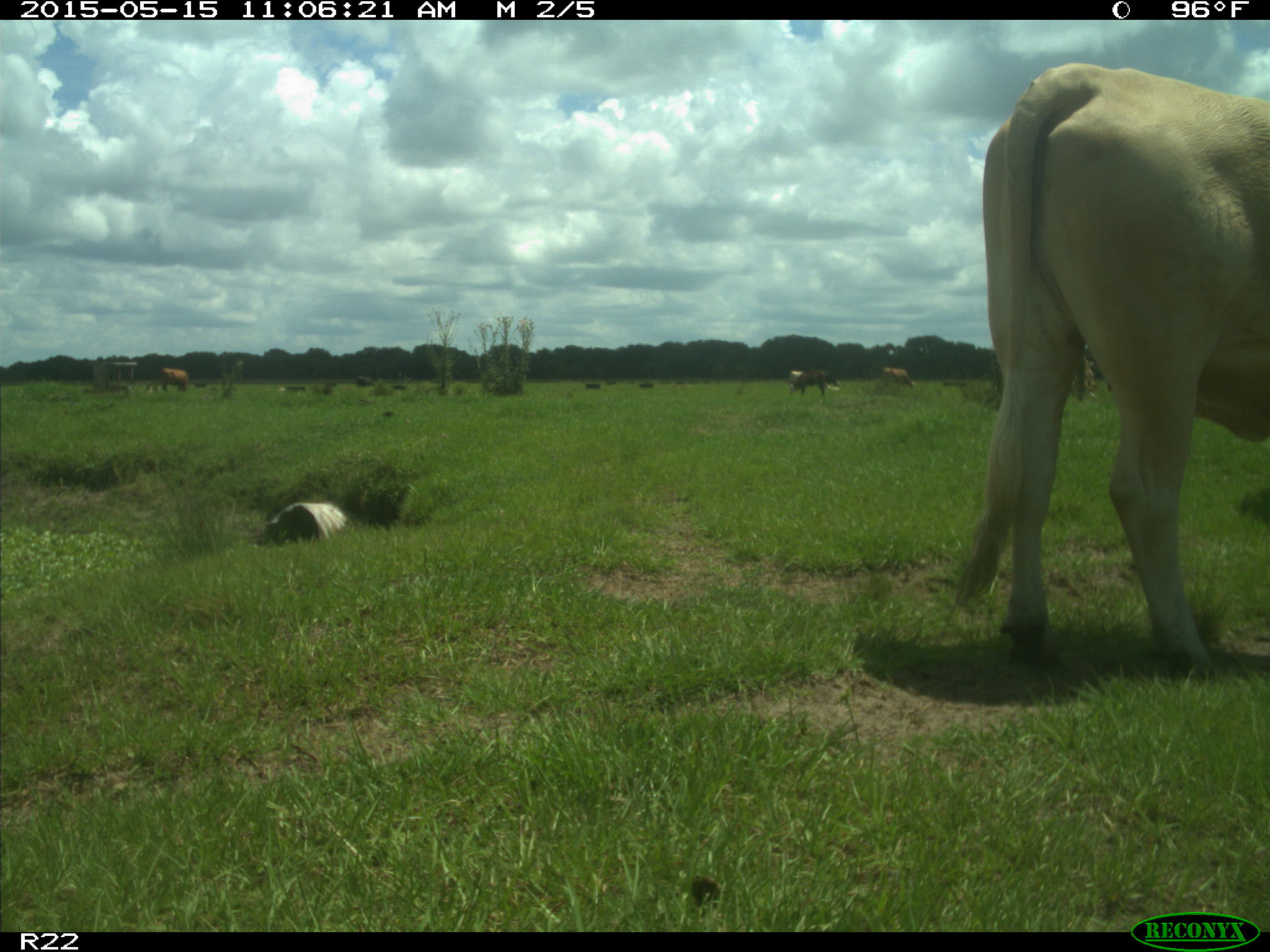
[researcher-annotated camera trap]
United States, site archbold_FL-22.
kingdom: Animalia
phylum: Chordata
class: Mammalia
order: Artiodactyla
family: Bovidae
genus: Bos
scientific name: Bos taurus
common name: domestic cow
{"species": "Bos taurus (domestic cow)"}